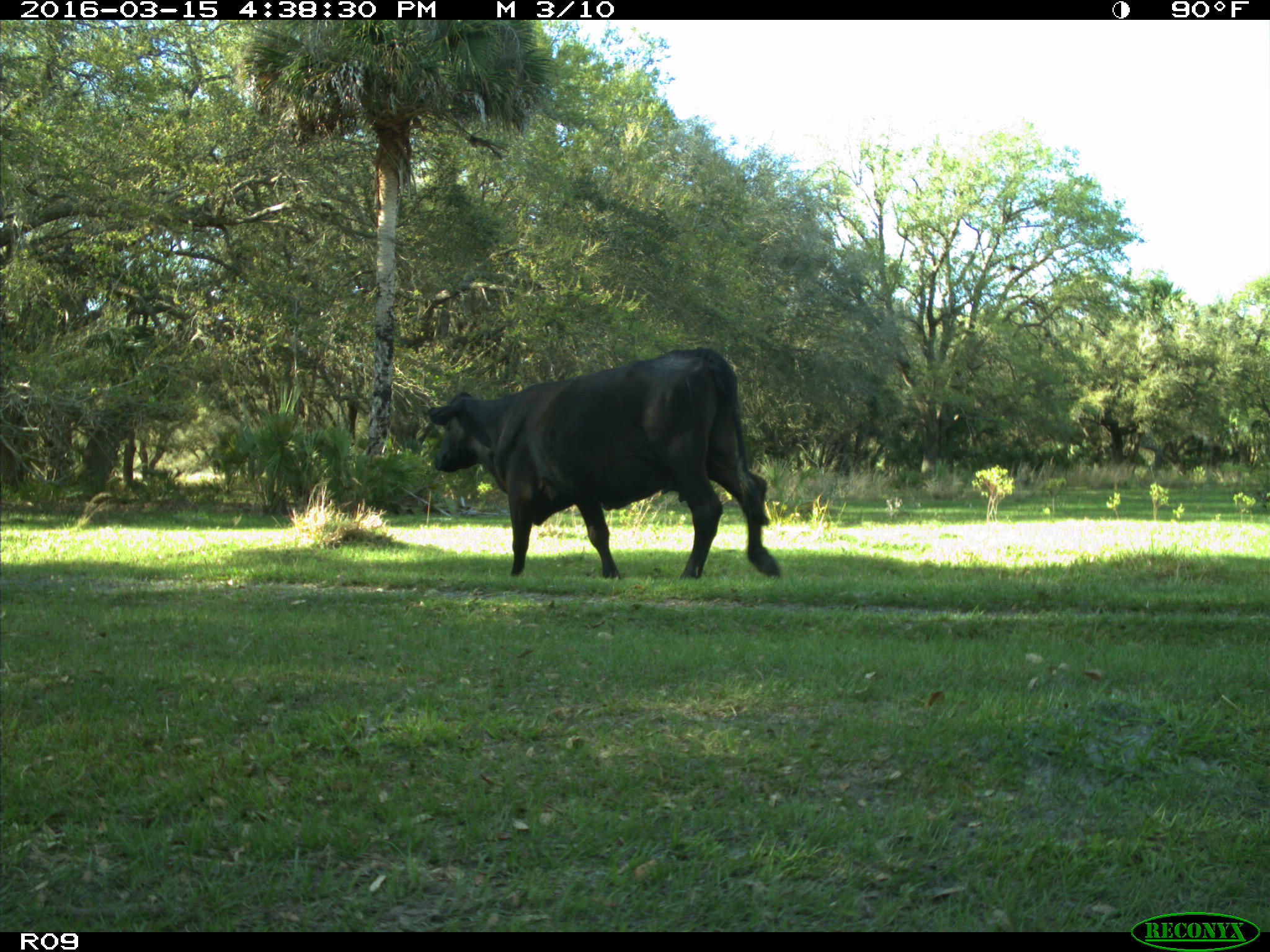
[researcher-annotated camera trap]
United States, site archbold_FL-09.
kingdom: Animalia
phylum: Chordata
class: Mammalia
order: Artiodactyla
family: Bovidae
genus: Bos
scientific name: Bos taurus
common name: domestic cow